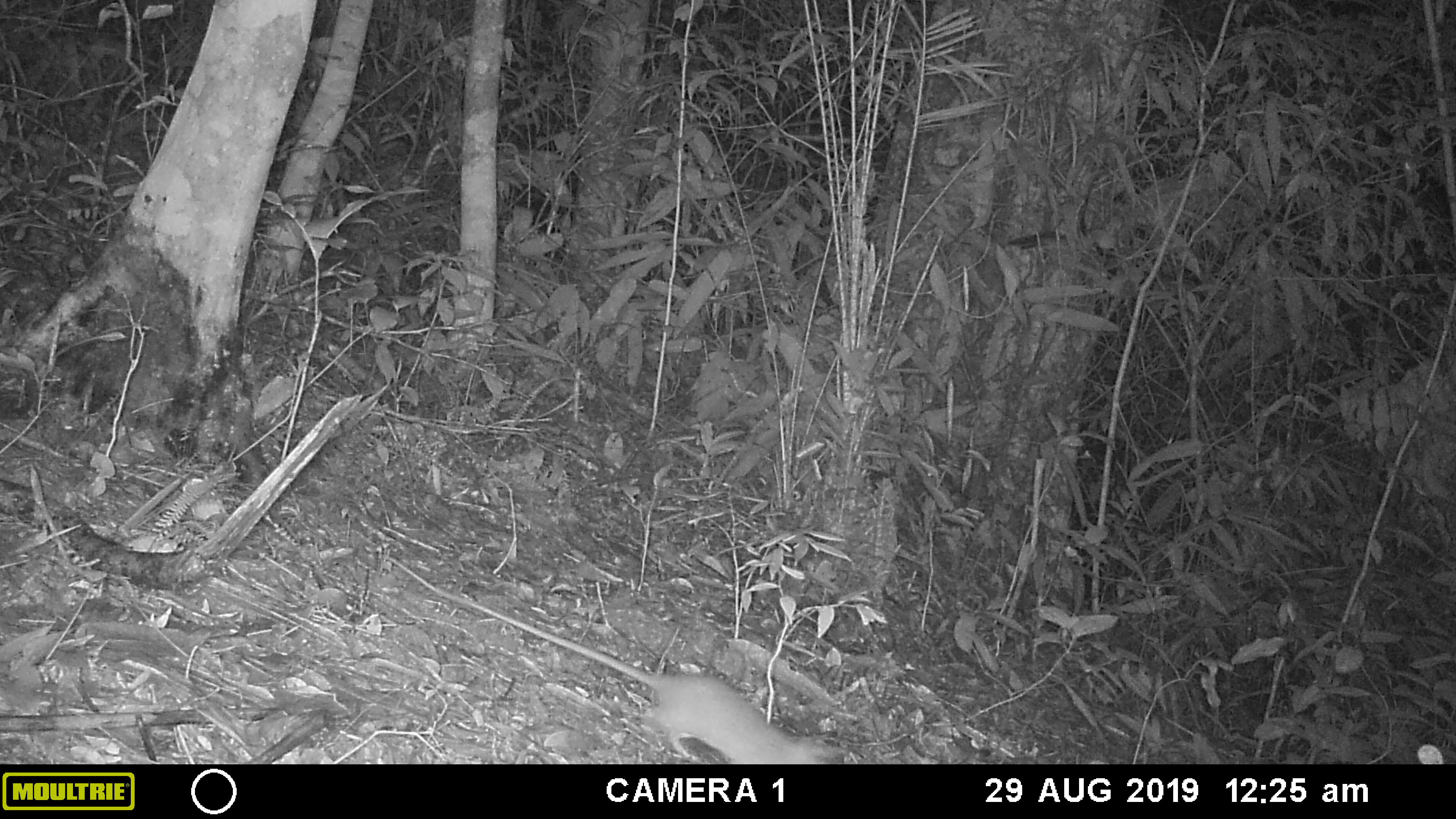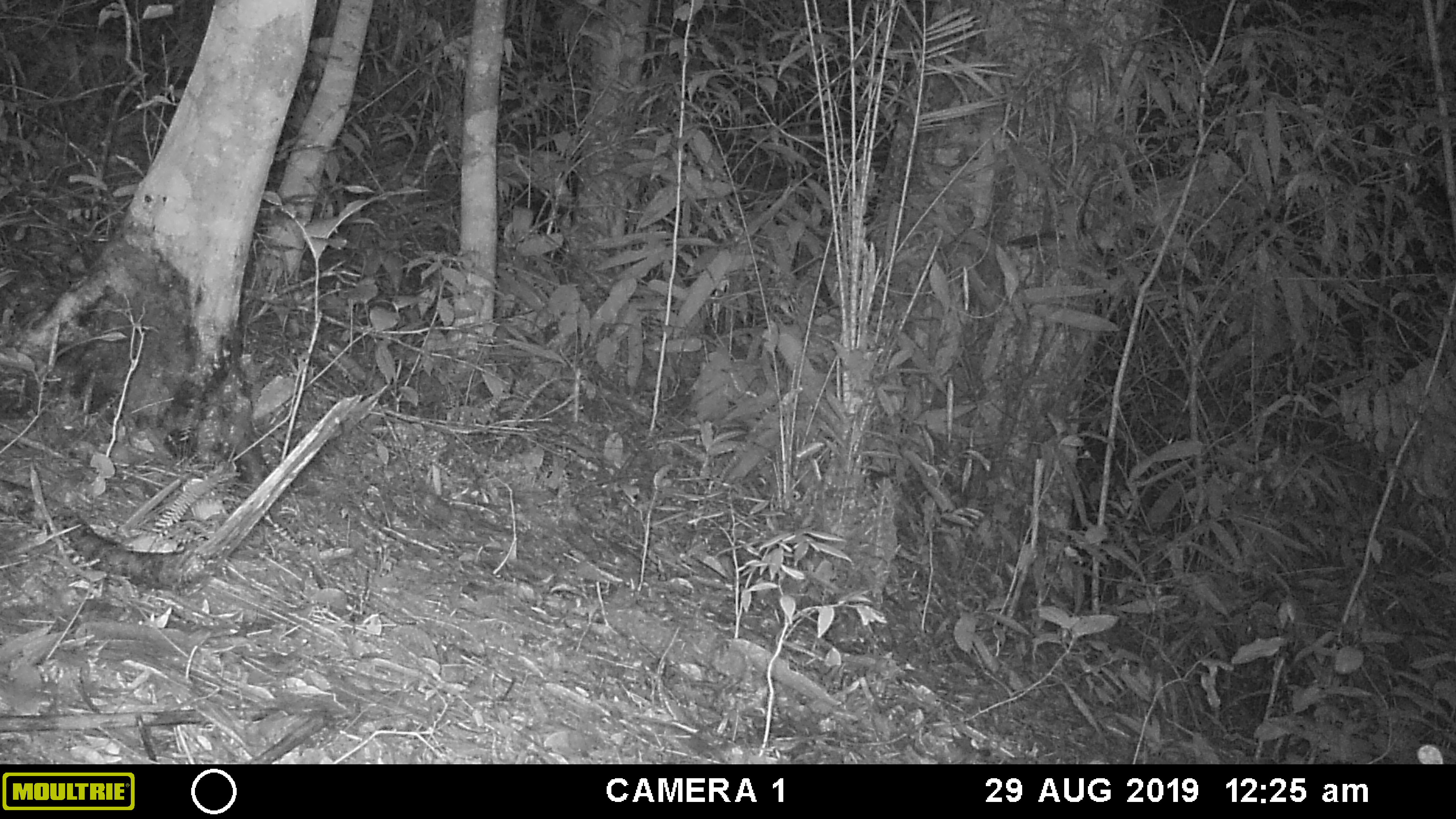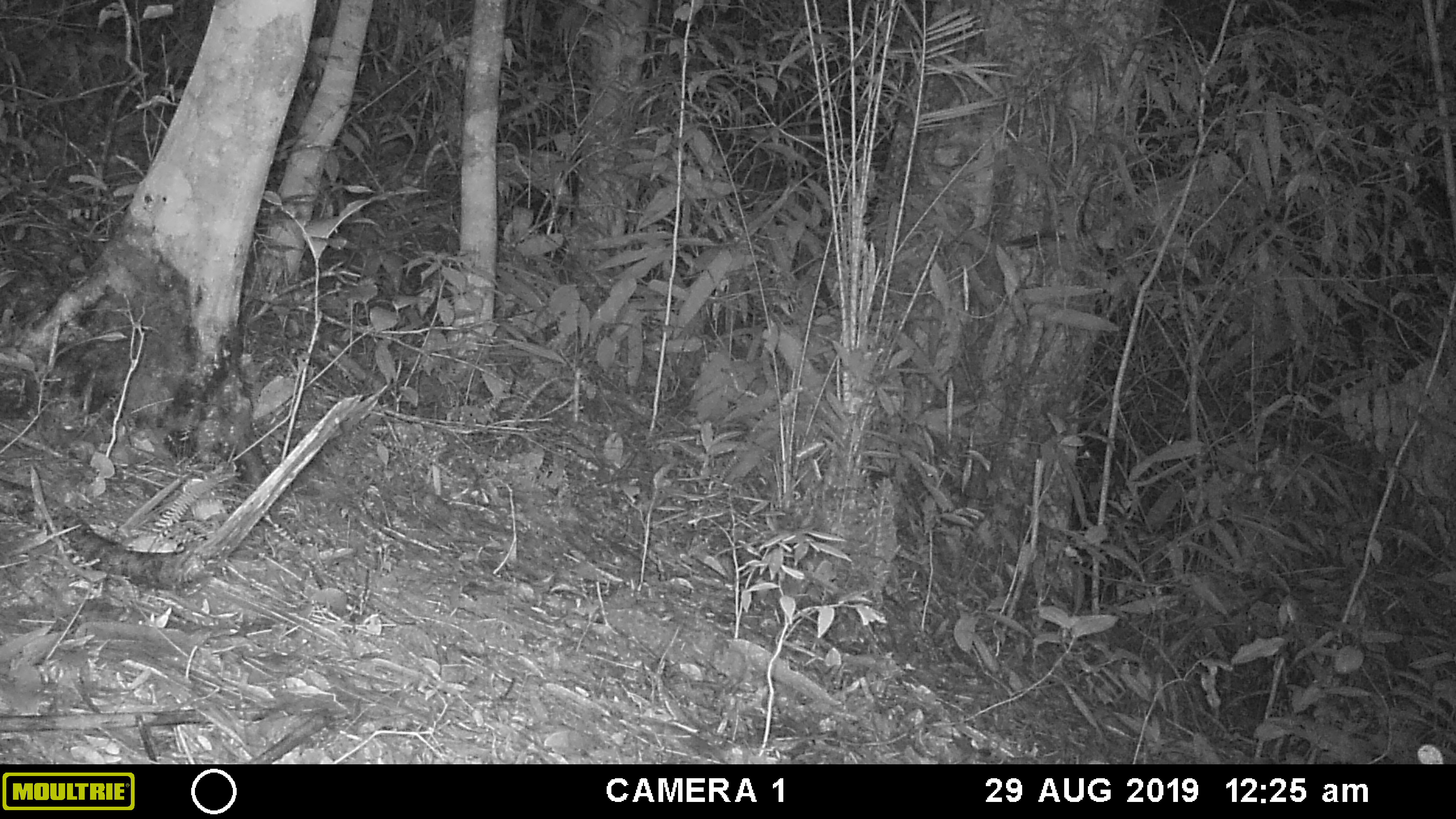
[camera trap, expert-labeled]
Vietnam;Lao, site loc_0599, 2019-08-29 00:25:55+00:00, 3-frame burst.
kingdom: Animalia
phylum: Chordata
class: Mammalia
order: Rodentia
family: Muridae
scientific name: Muridae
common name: old-world mice and rats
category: unidentified murid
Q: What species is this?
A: Unidentified murid (old-world mice and rats) (Muridae).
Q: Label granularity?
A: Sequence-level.